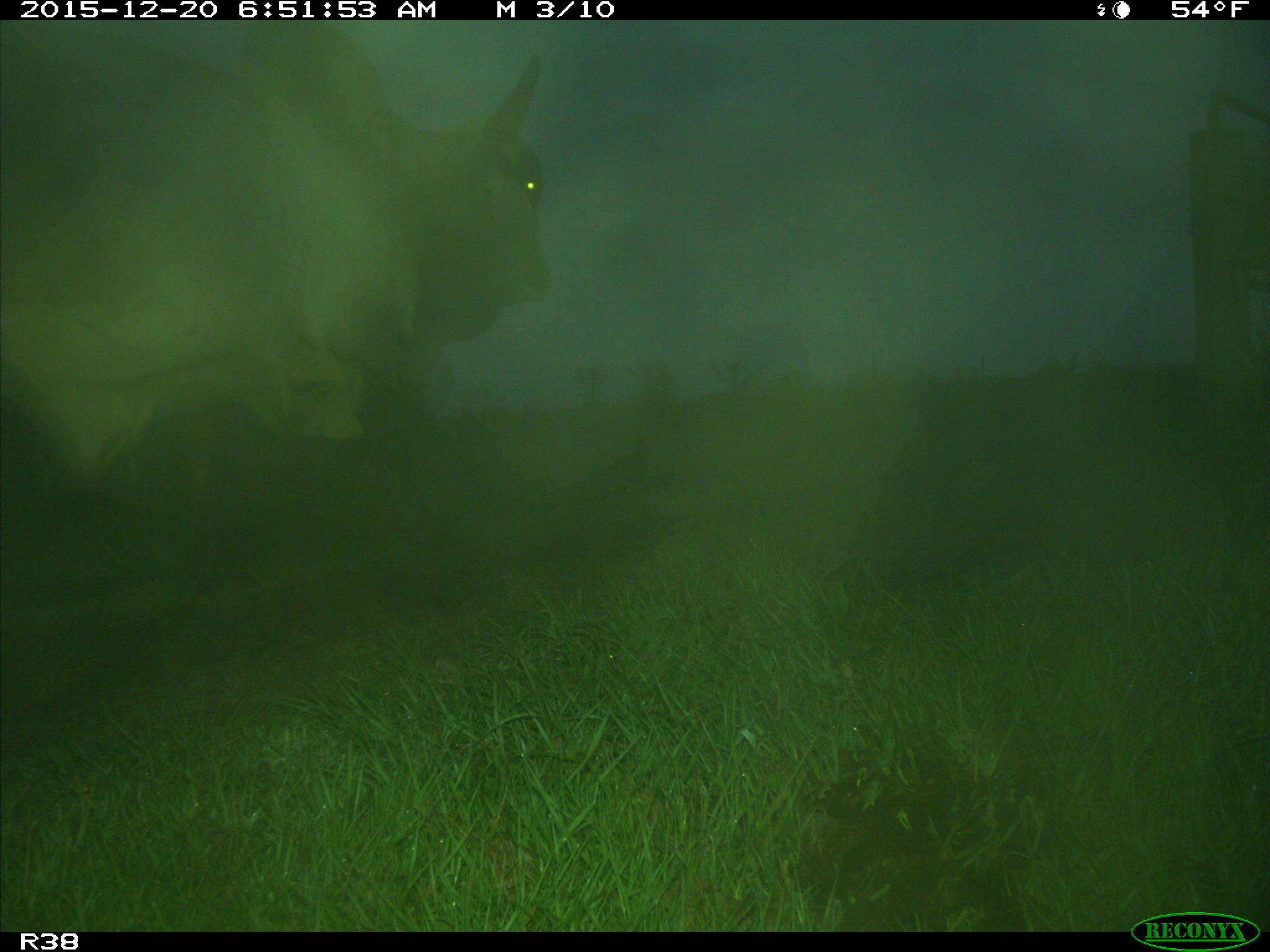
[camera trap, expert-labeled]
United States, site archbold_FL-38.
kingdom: Animalia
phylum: Chordata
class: Mammalia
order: Artiodactyla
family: Bovidae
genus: Bos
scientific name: Bos taurus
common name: domestic cow